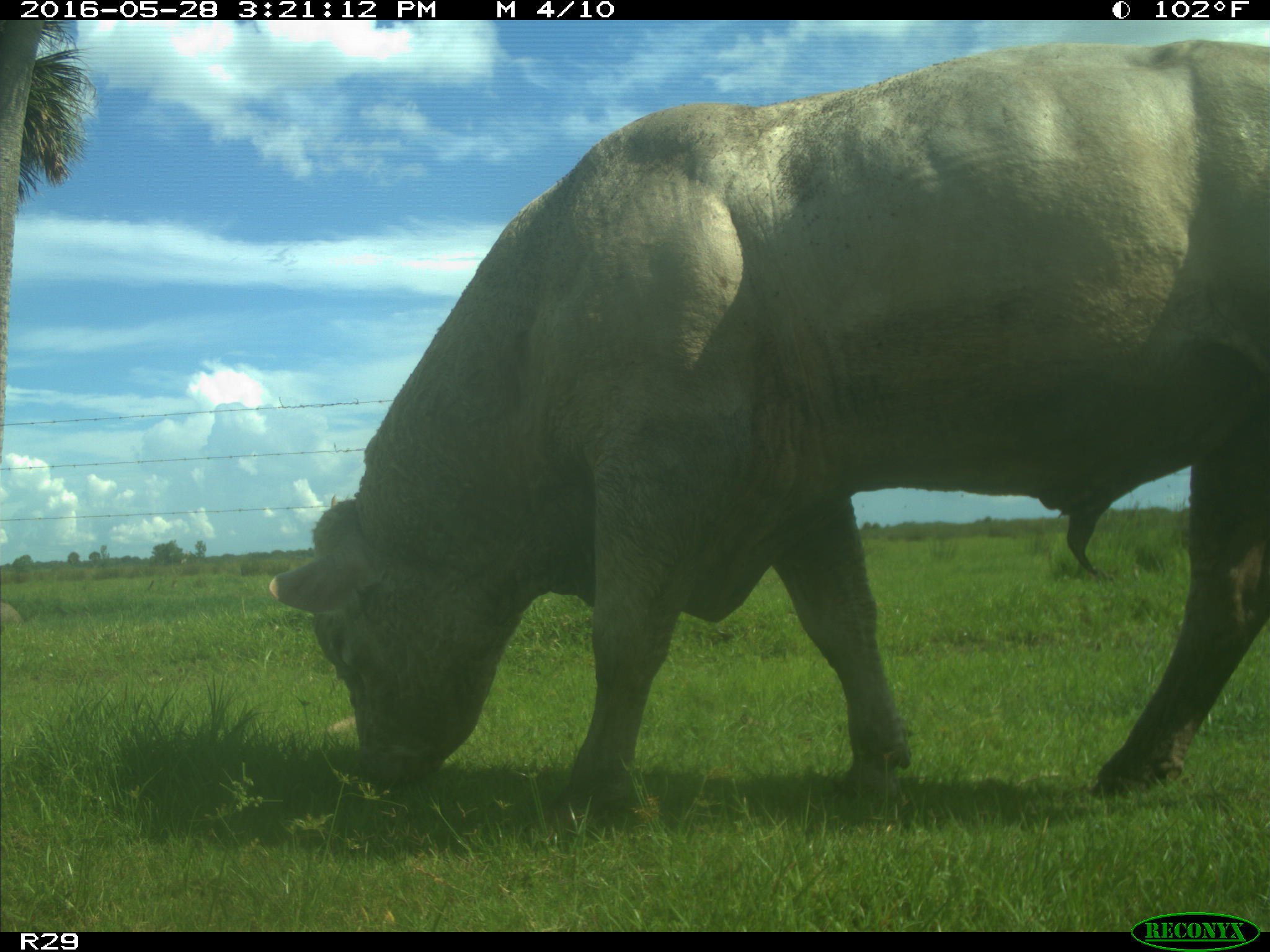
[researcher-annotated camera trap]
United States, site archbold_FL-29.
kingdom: Animalia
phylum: Chordata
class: Mammalia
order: Artiodactyla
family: Bovidae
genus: Bos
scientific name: Bos taurus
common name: domestic cow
Bos taurus (domestic cow).